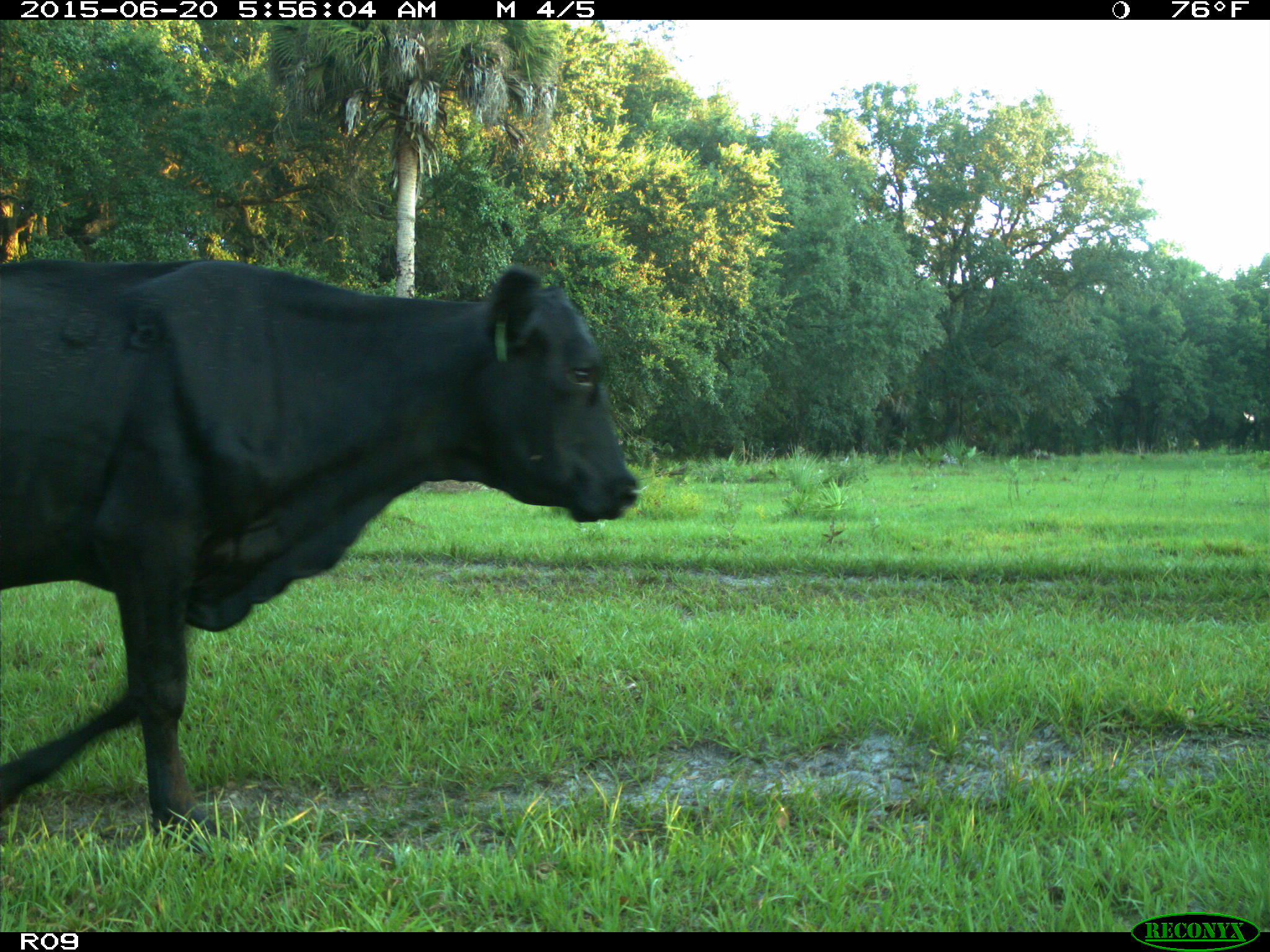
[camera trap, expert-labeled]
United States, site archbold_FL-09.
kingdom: Animalia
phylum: Chordata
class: Mammalia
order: Artiodactyla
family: Bovidae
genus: Bos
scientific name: Bos taurus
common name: domestic cow